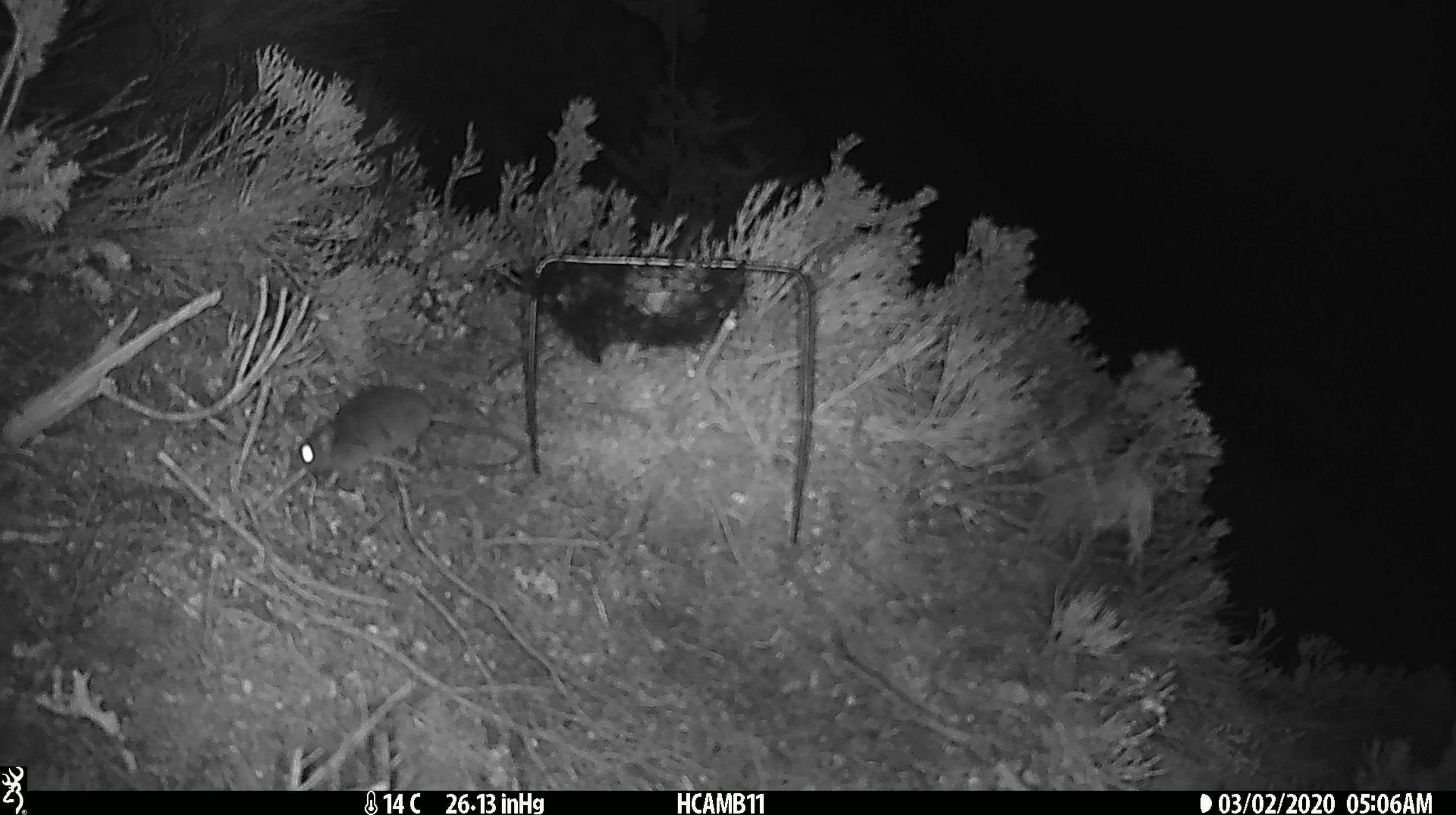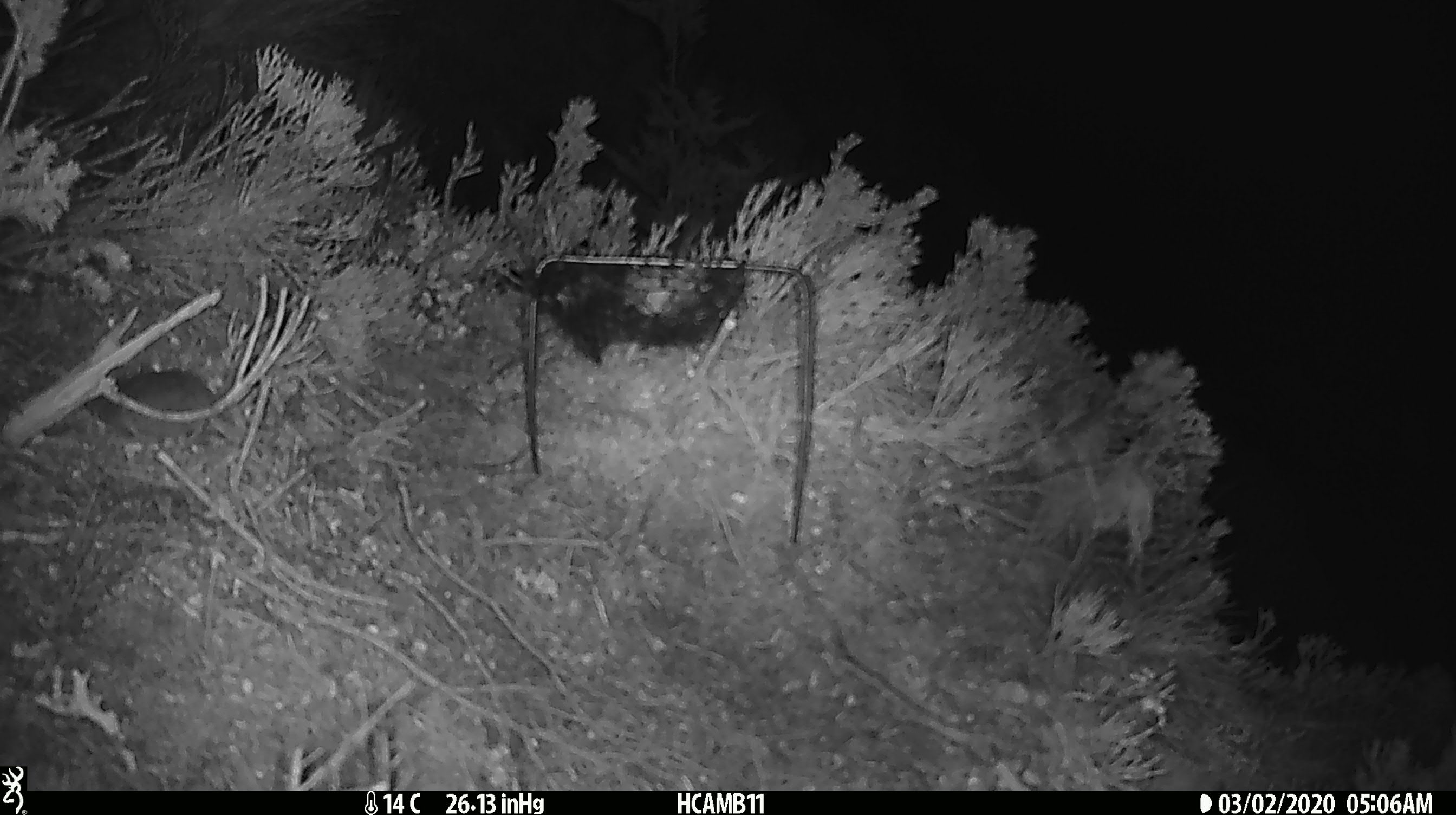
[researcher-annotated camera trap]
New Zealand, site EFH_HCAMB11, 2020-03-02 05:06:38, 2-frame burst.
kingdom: Animalia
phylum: Chordata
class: Mammalia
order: Rodentia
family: Muridae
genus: Mus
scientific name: Mus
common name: mouse